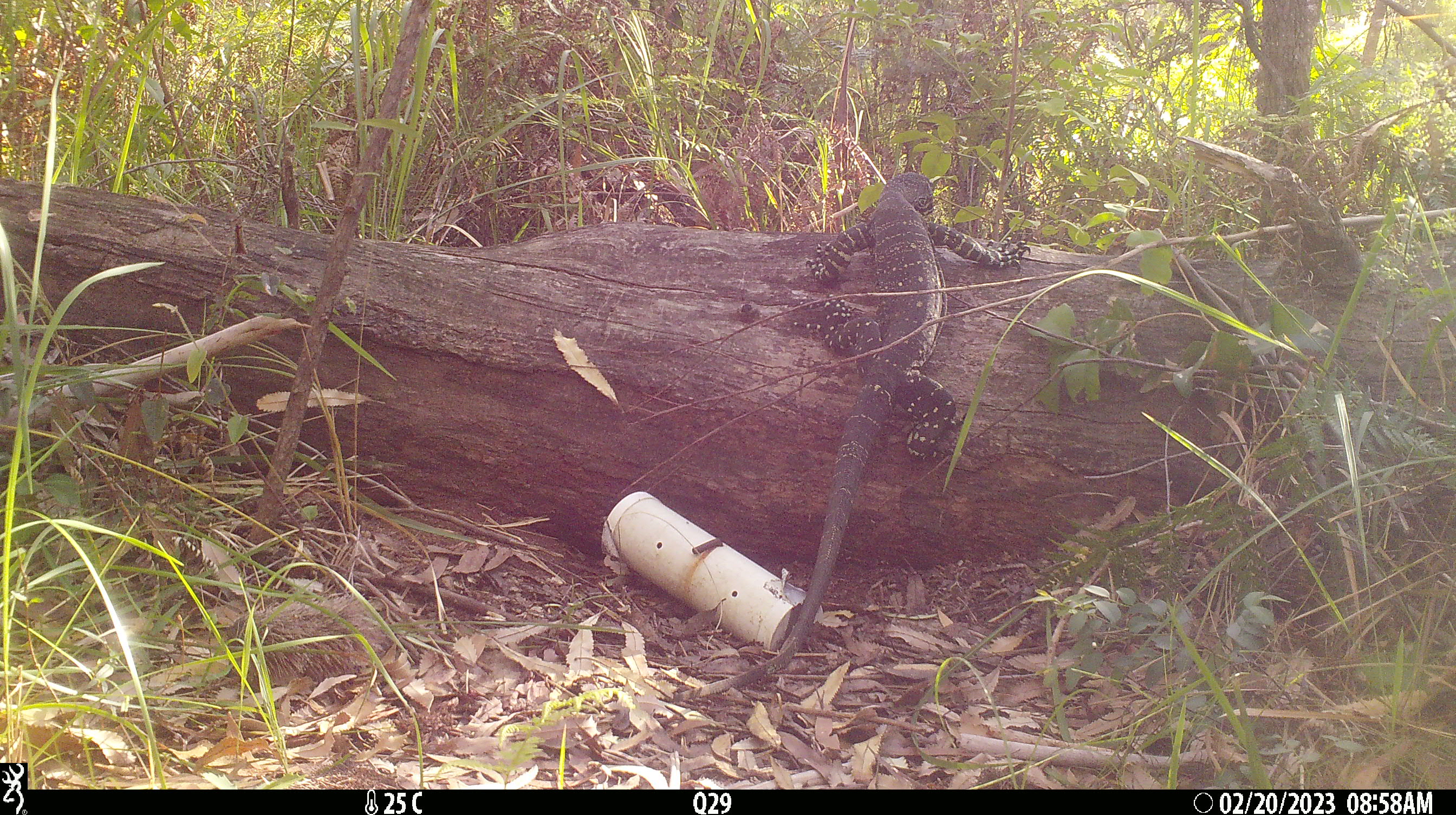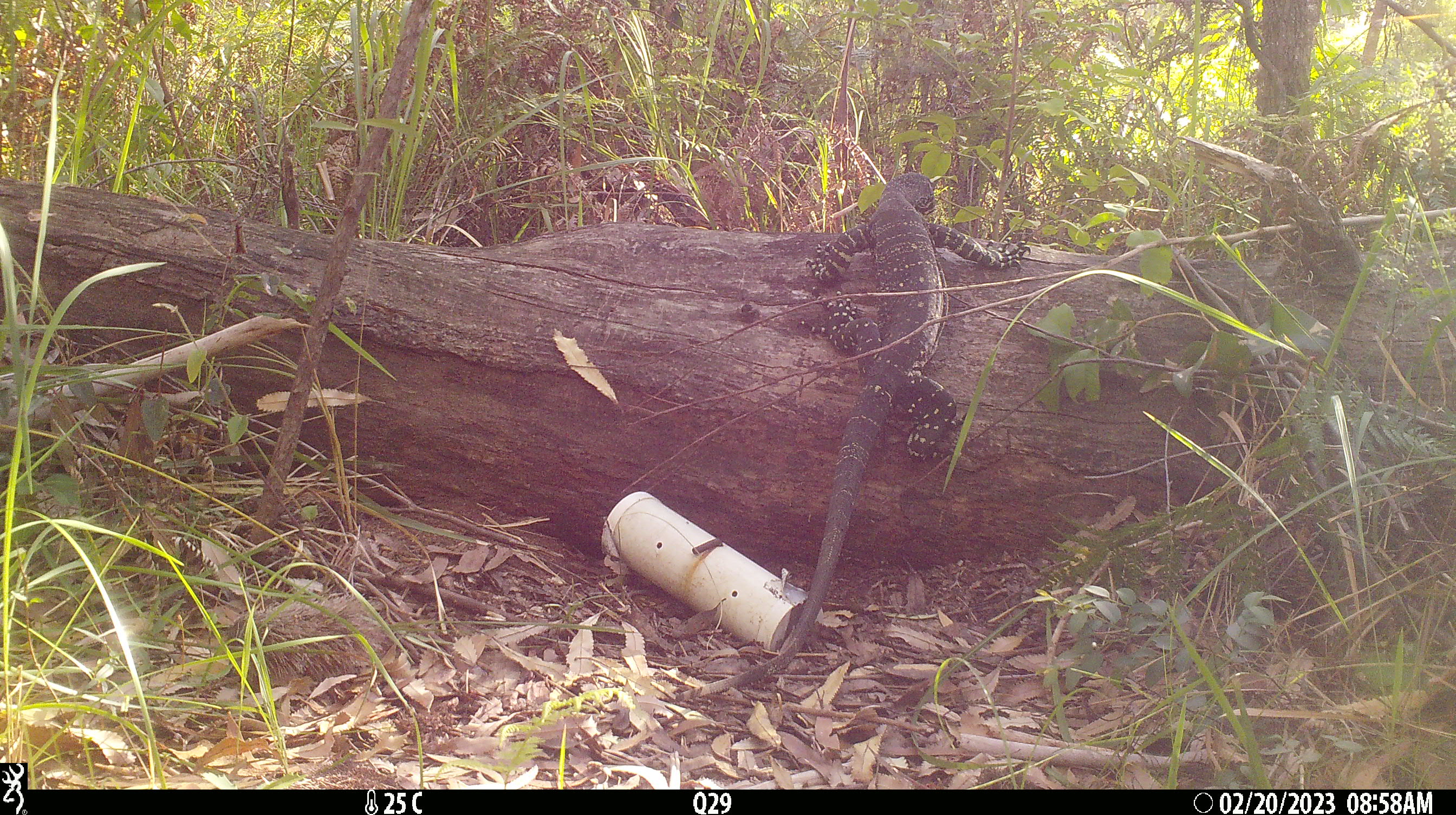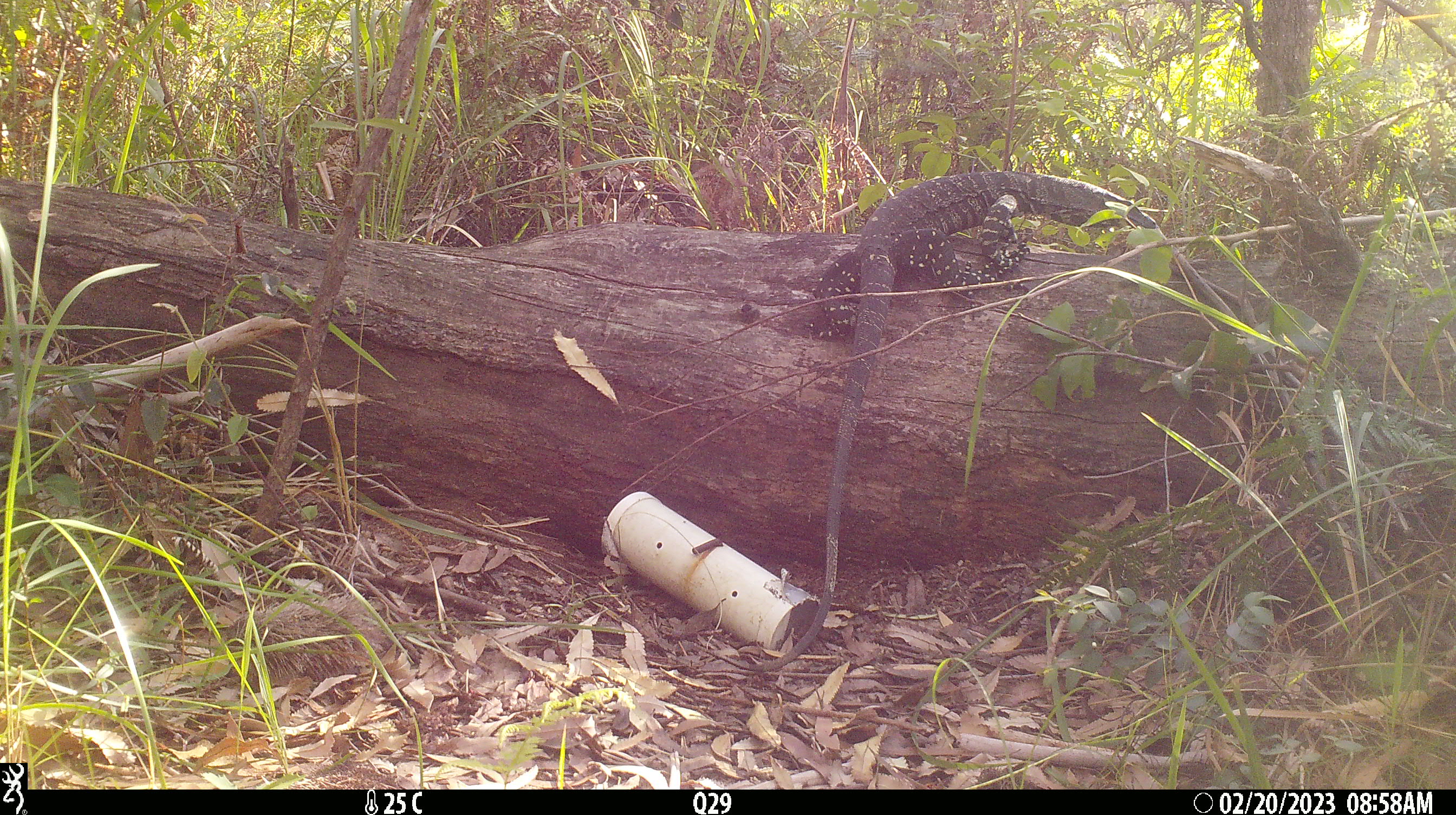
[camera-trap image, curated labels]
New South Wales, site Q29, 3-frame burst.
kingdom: Animalia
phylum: Chordata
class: Reptilia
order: Squamata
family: Varanidae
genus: Varanus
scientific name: Varanus varius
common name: lace monitor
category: goanna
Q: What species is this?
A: Goanna (lace monitor) (Varanus varius).